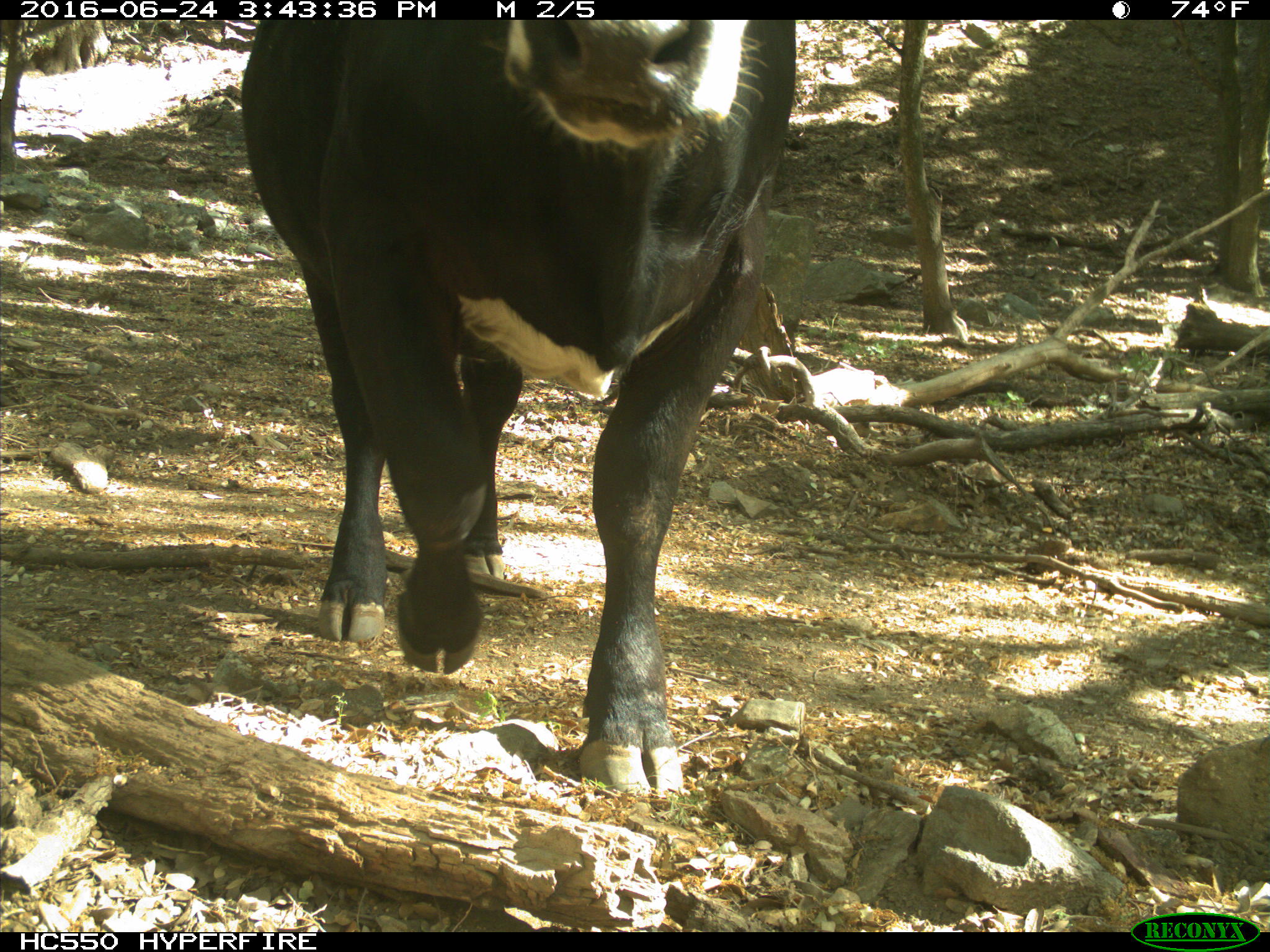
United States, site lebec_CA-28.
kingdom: Animalia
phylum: Chordata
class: Mammalia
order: Artiodactyla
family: Bovidae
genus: Bos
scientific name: Bos taurus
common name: domestic cow